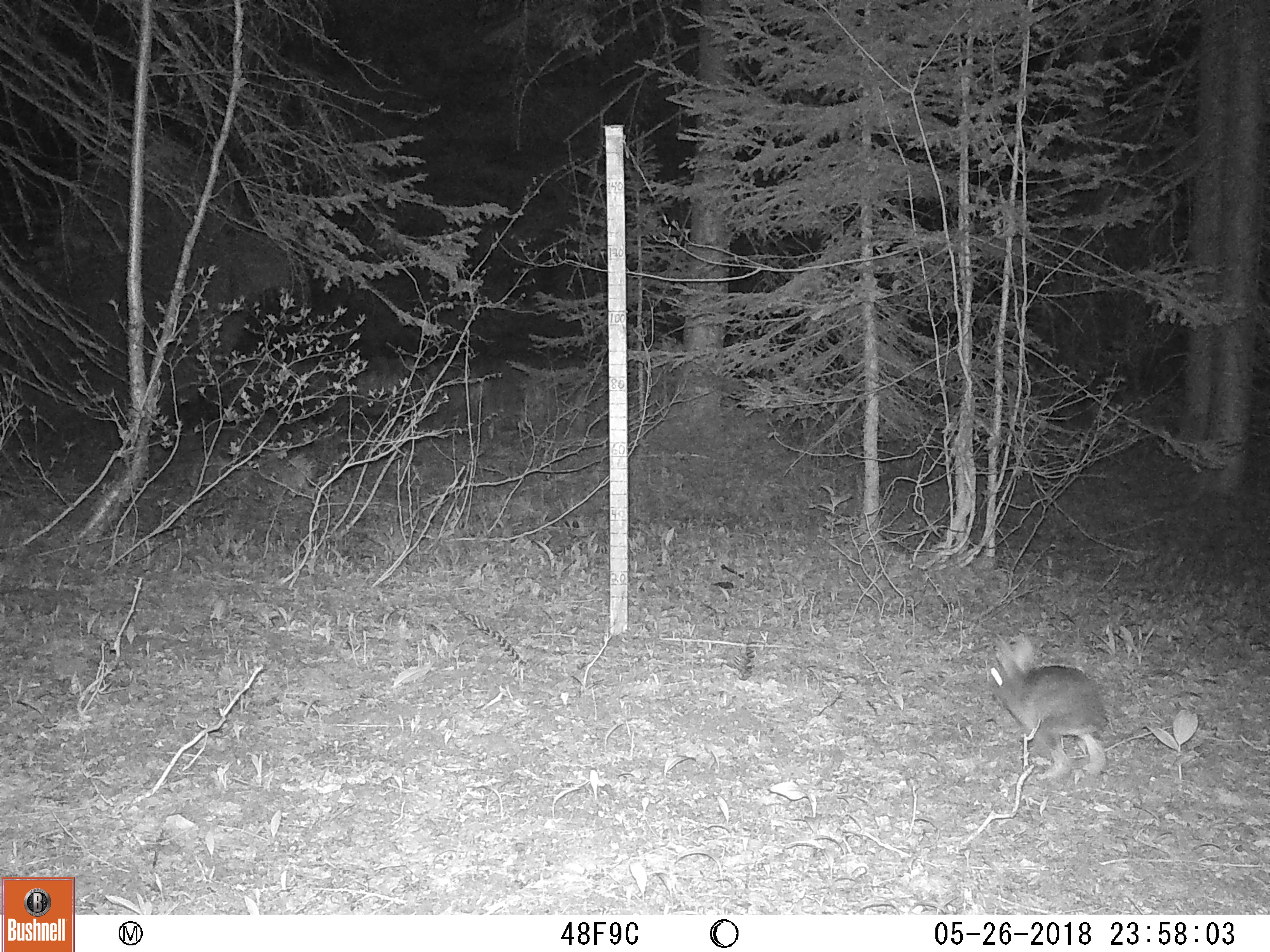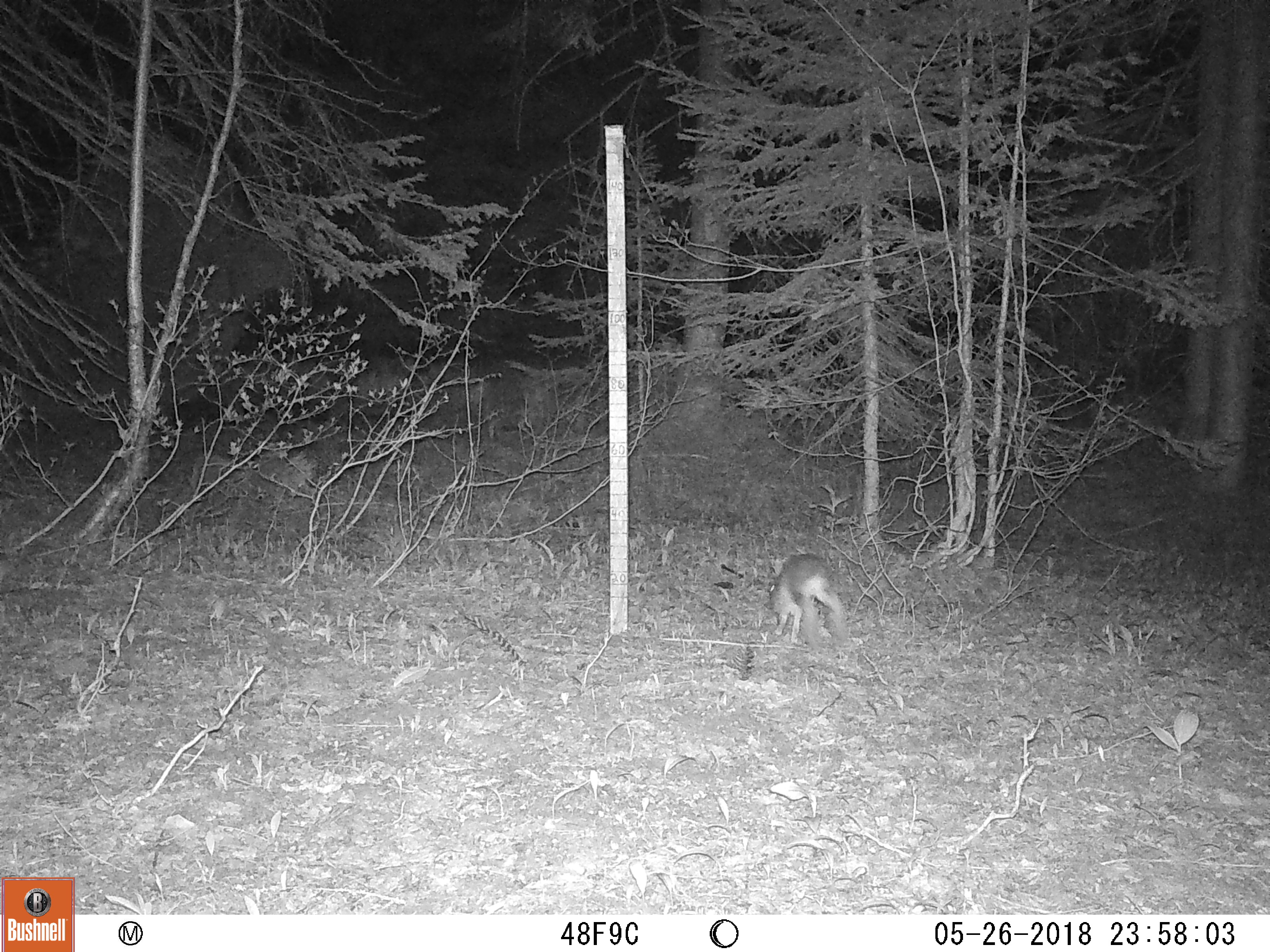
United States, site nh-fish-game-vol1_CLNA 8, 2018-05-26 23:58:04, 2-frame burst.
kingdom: Animalia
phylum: Chordata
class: Mammalia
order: Lagomorpha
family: Leporidae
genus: Lepus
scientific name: Lepus americanus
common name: snowshoe hare